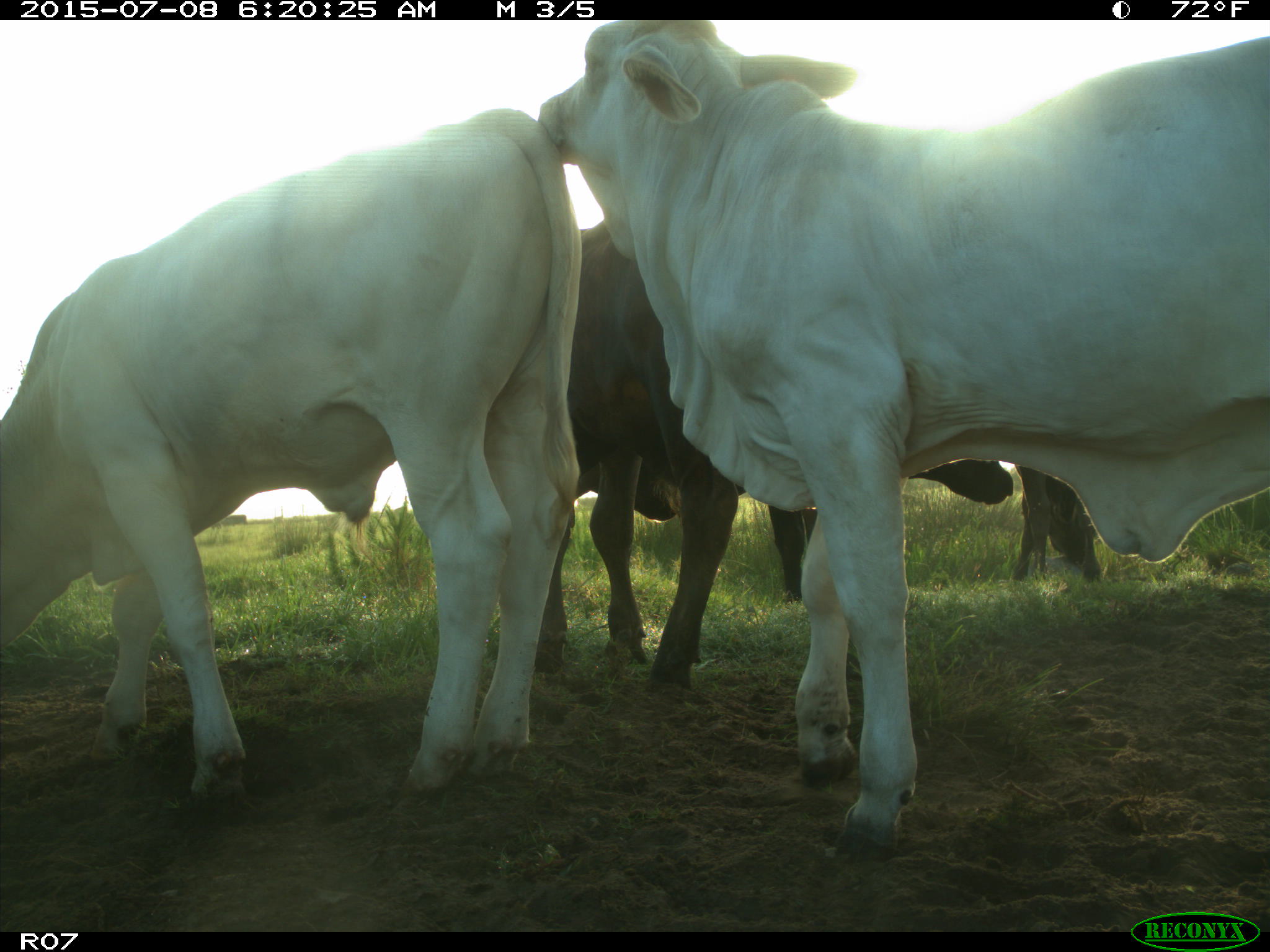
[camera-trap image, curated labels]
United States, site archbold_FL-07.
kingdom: Animalia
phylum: Chordata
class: Mammalia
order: Artiodactyla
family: Bovidae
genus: Bos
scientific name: Bos taurus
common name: domestic cow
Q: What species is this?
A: Bos taurus (domestic cow).